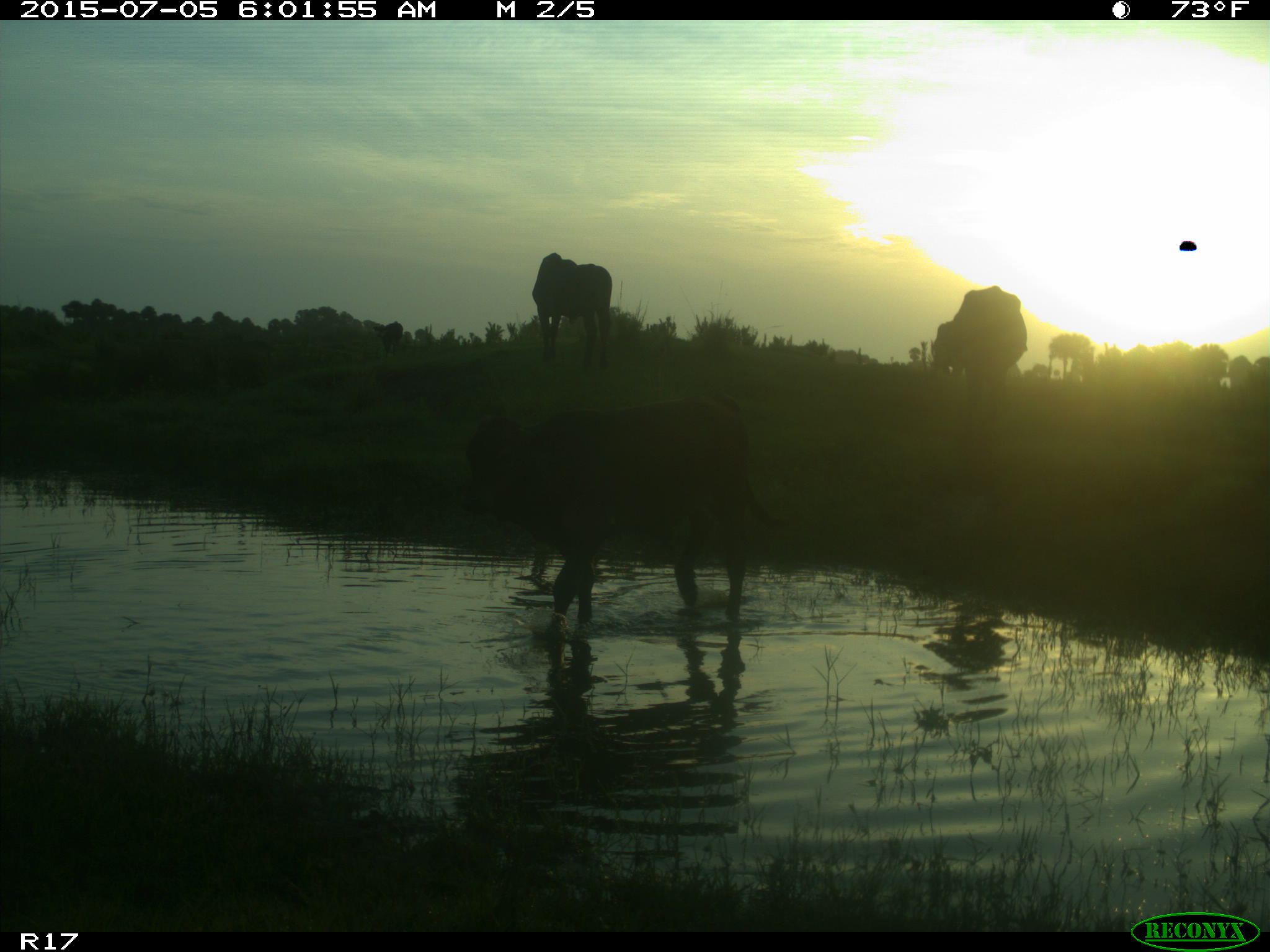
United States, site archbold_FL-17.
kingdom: Animalia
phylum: Chordata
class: Mammalia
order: Artiodactyla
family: Bovidae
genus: Bos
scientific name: Bos taurus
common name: domestic cow